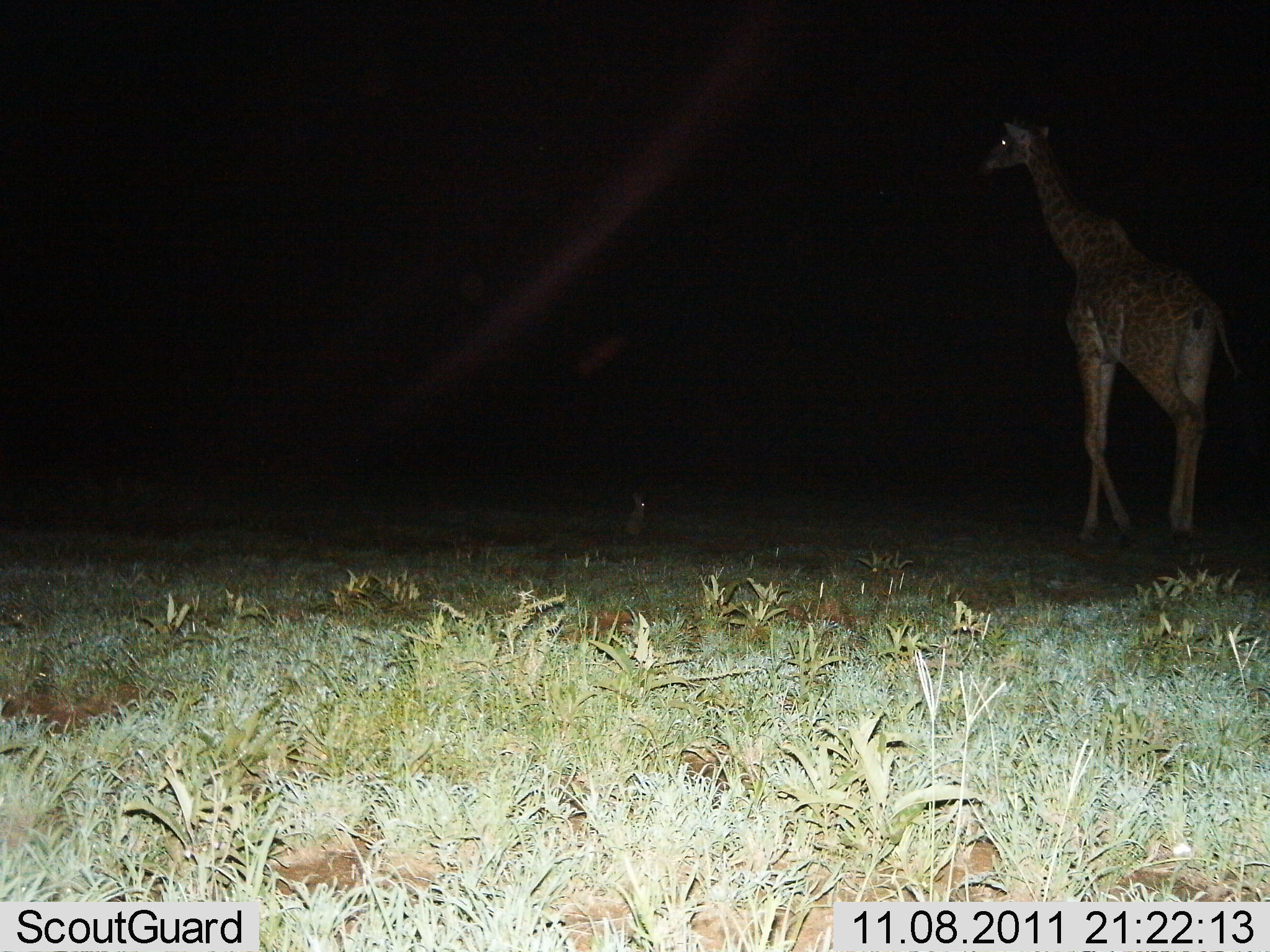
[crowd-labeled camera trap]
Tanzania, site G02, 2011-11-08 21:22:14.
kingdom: Animalia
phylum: Chordata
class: Mammalia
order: Artiodactyla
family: Giraffidae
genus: Giraffa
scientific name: Giraffa camelopardalis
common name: giraffe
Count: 1.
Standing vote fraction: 27%.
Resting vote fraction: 0%.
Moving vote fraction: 73%.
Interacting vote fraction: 0%.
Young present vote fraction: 0%.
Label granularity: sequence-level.